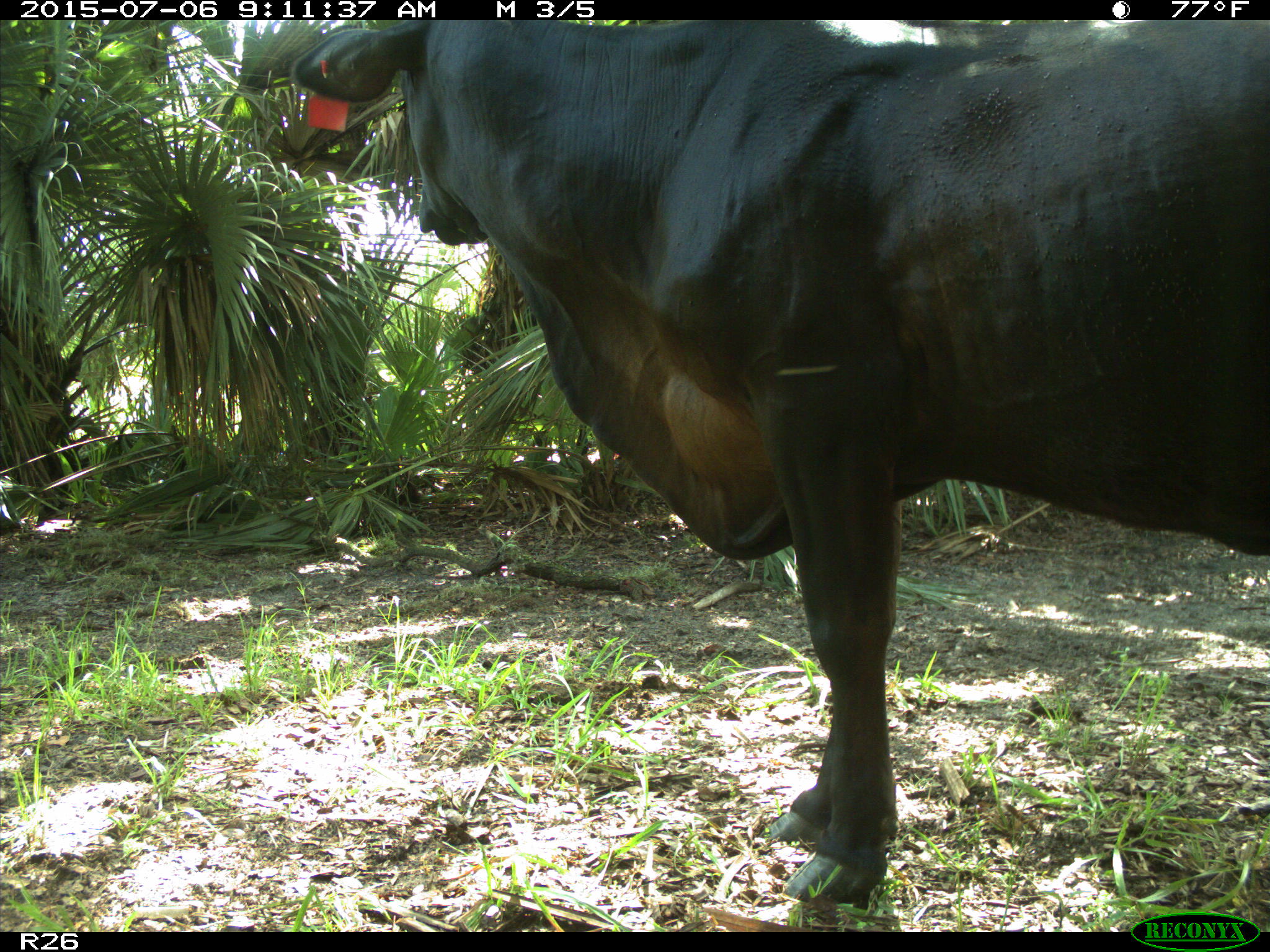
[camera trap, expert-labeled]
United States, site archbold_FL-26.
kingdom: Animalia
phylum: Chordata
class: Mammalia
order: Artiodactyla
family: Bovidae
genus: Bos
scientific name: Bos taurus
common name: domestic cow